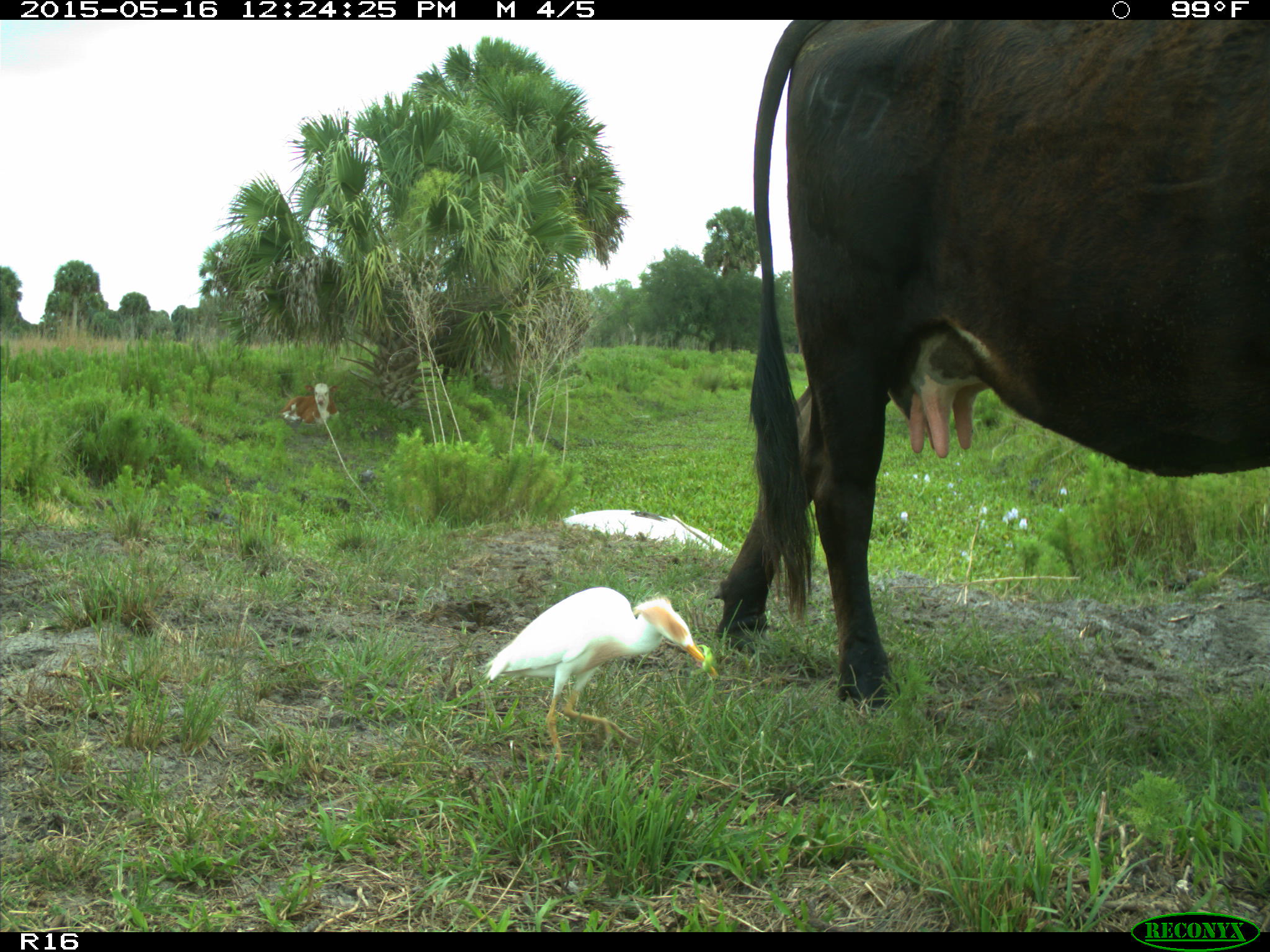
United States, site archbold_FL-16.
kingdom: Animalia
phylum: Chordata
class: Mammalia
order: Artiodactyla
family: Bovidae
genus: Bos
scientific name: Bos taurus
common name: domestic cow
Bos taurus (domestic cow).